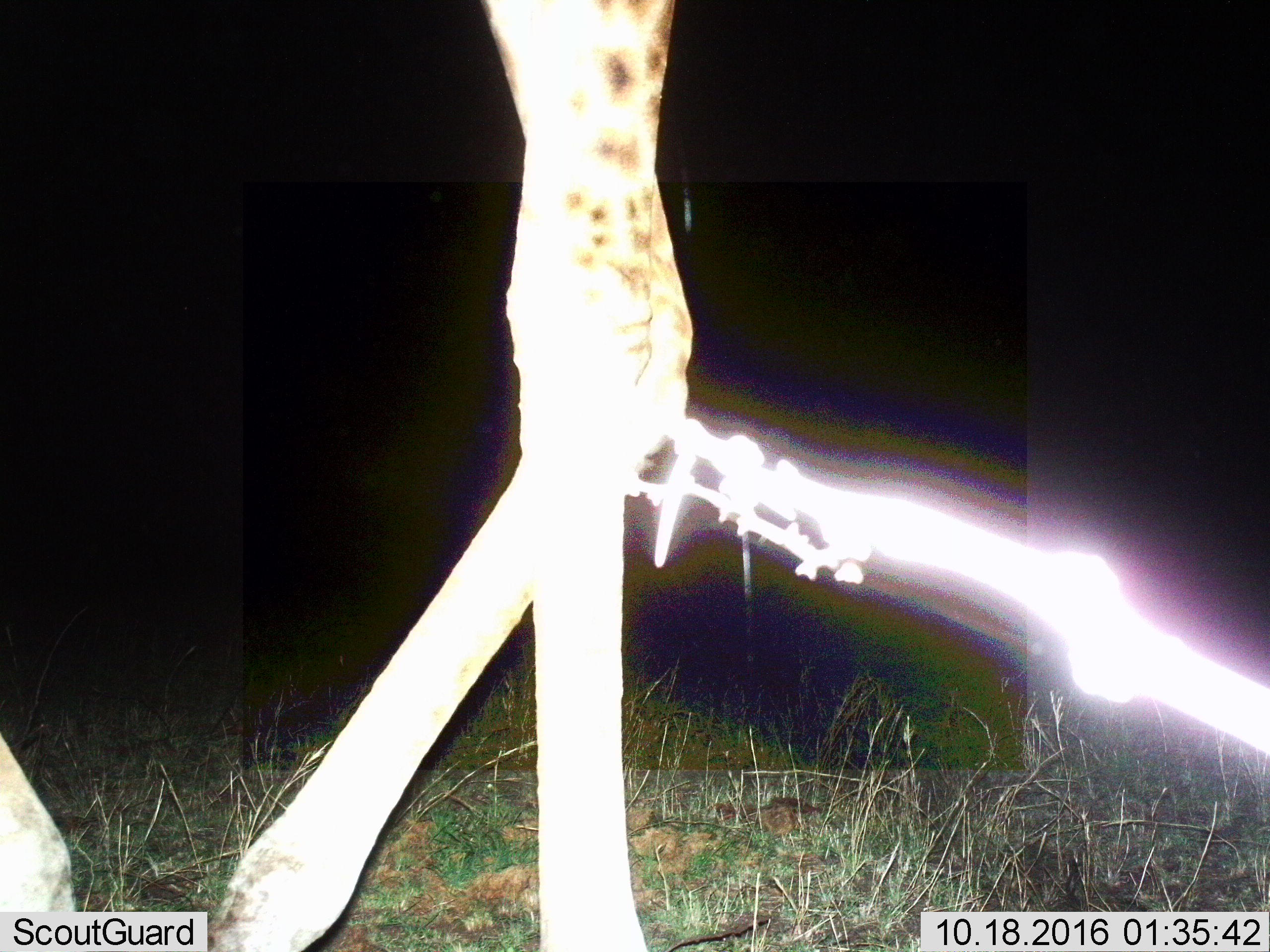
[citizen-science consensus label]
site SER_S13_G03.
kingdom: Animalia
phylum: Chordata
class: Mammalia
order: Artiodactyla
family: Giraffidae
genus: Giraffa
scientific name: Giraffa camelopardalis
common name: giraffe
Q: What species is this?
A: Giraffe (Giraffa camelopardalis).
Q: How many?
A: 1.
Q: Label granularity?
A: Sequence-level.